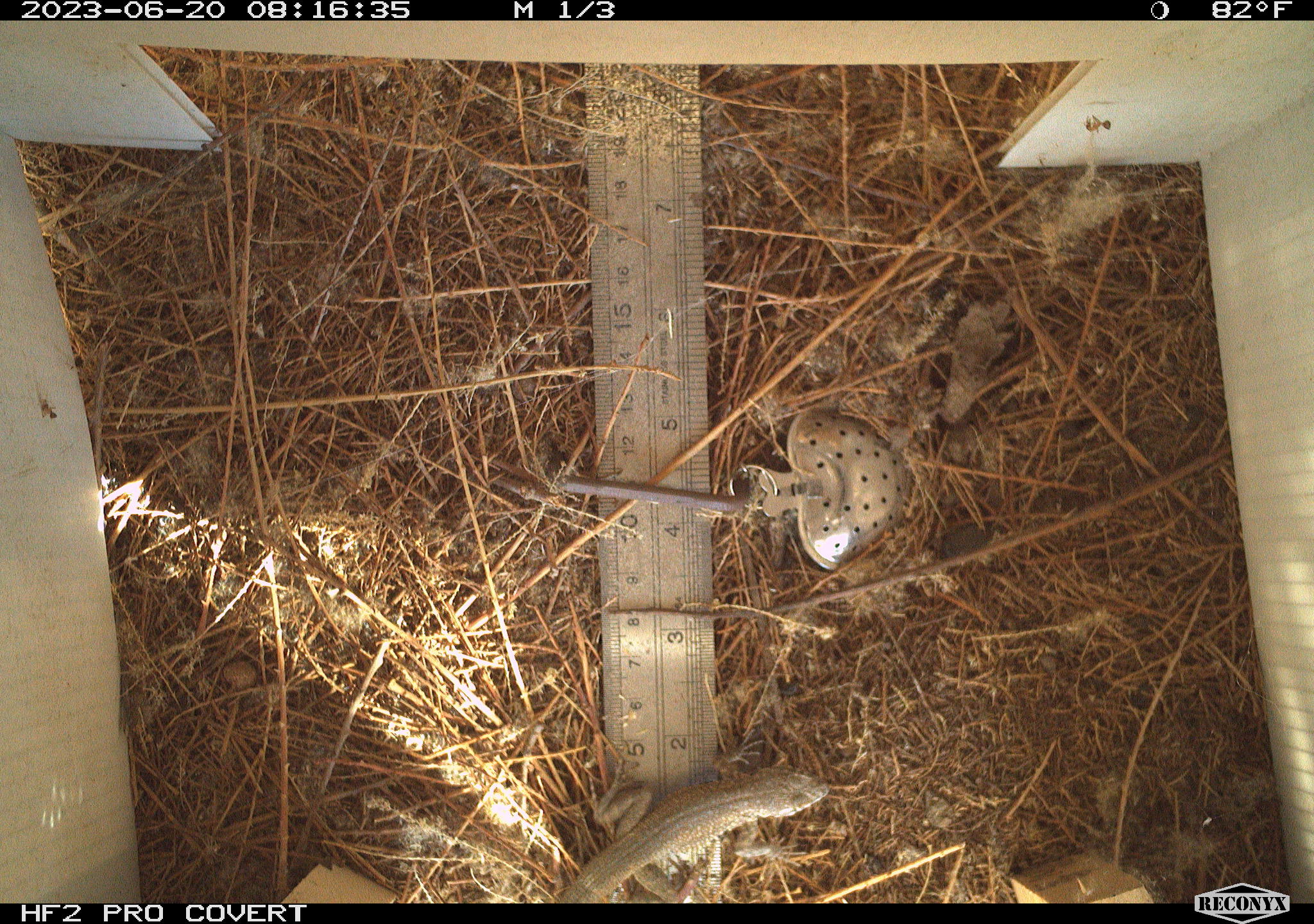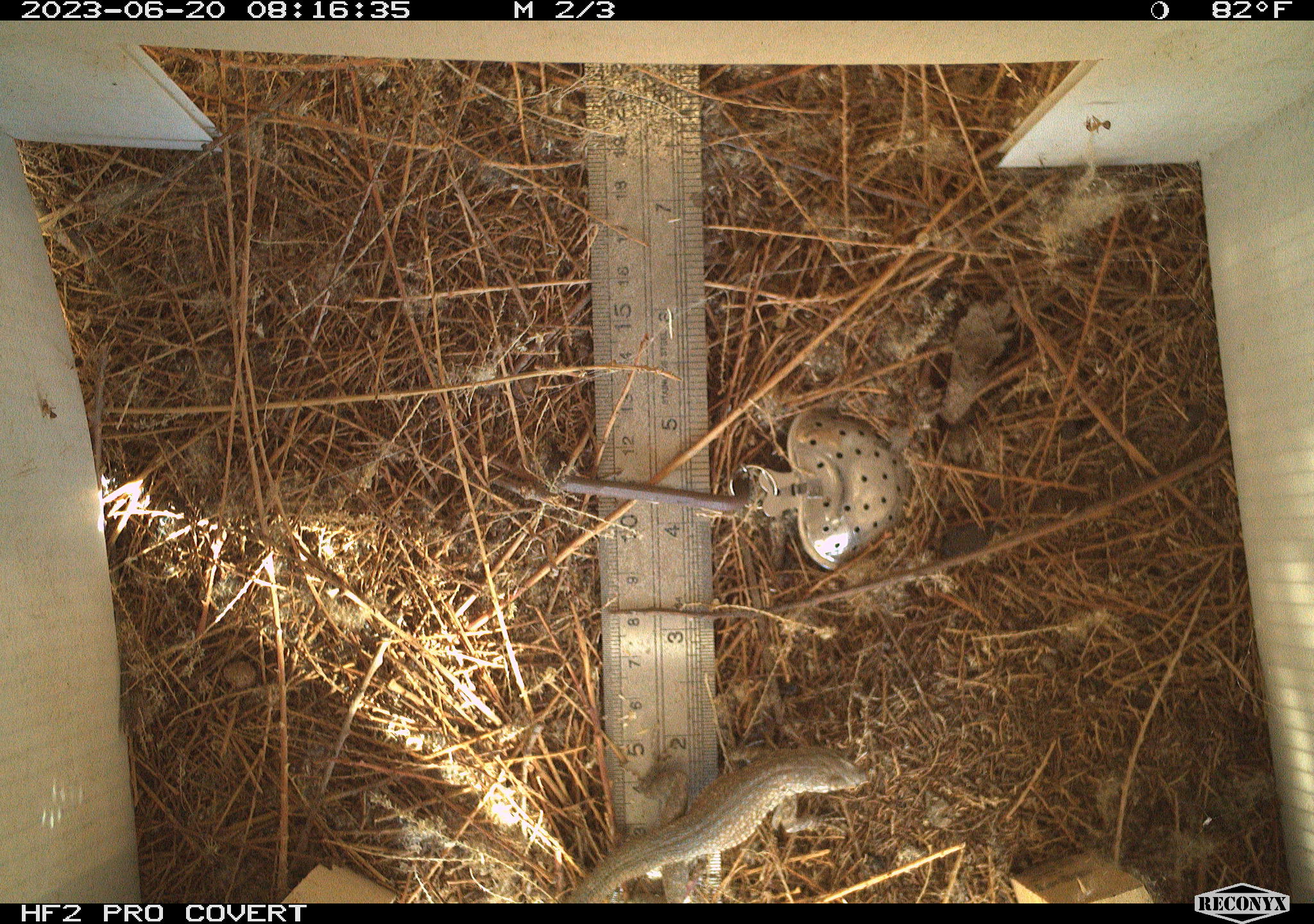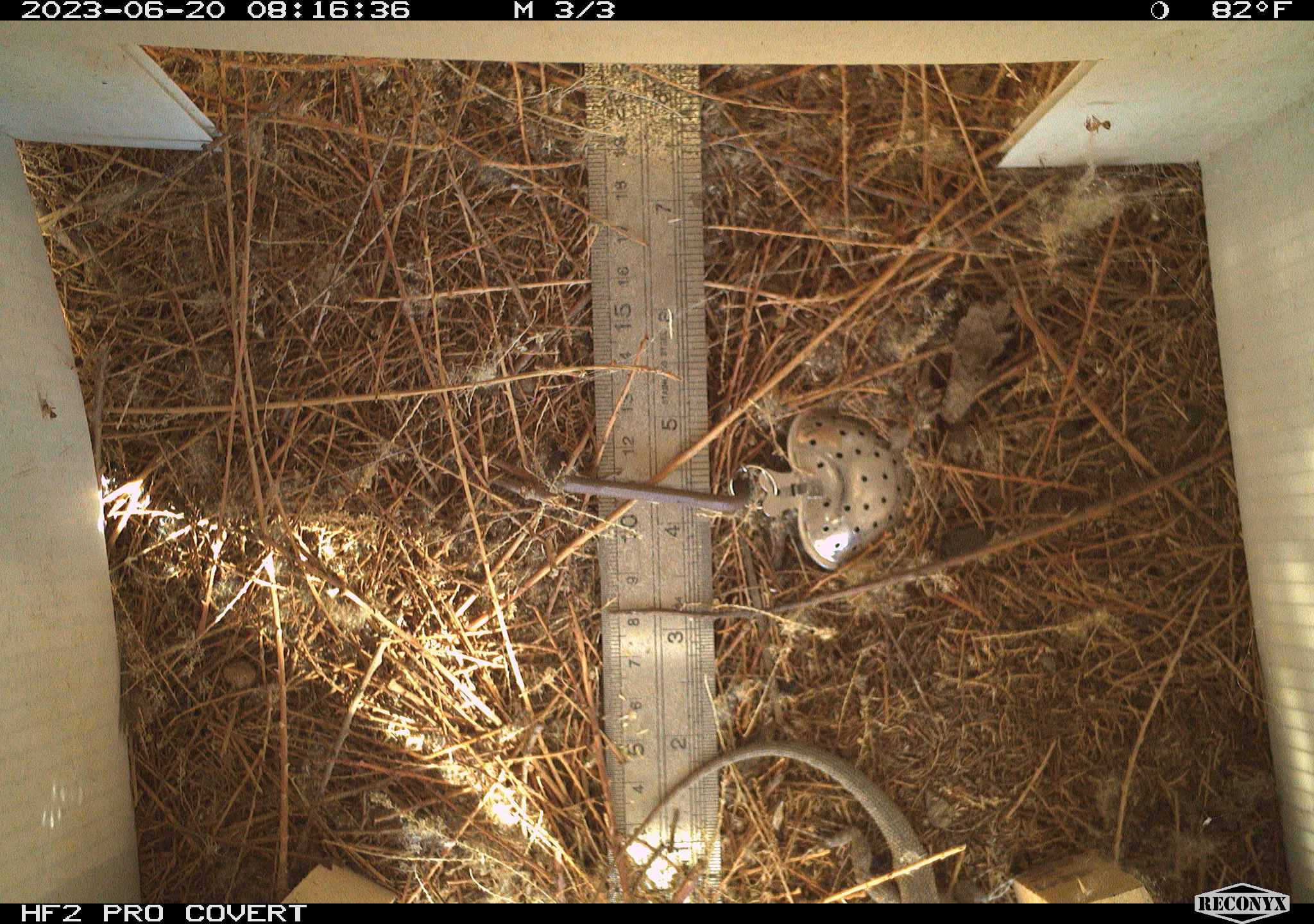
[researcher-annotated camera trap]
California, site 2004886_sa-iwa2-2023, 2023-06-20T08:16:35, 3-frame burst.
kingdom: Animalia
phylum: Chordata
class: Reptilia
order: Squamata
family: Phrynosomatidae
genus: Uta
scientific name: Uta stansburiana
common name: common side-blotched lizard